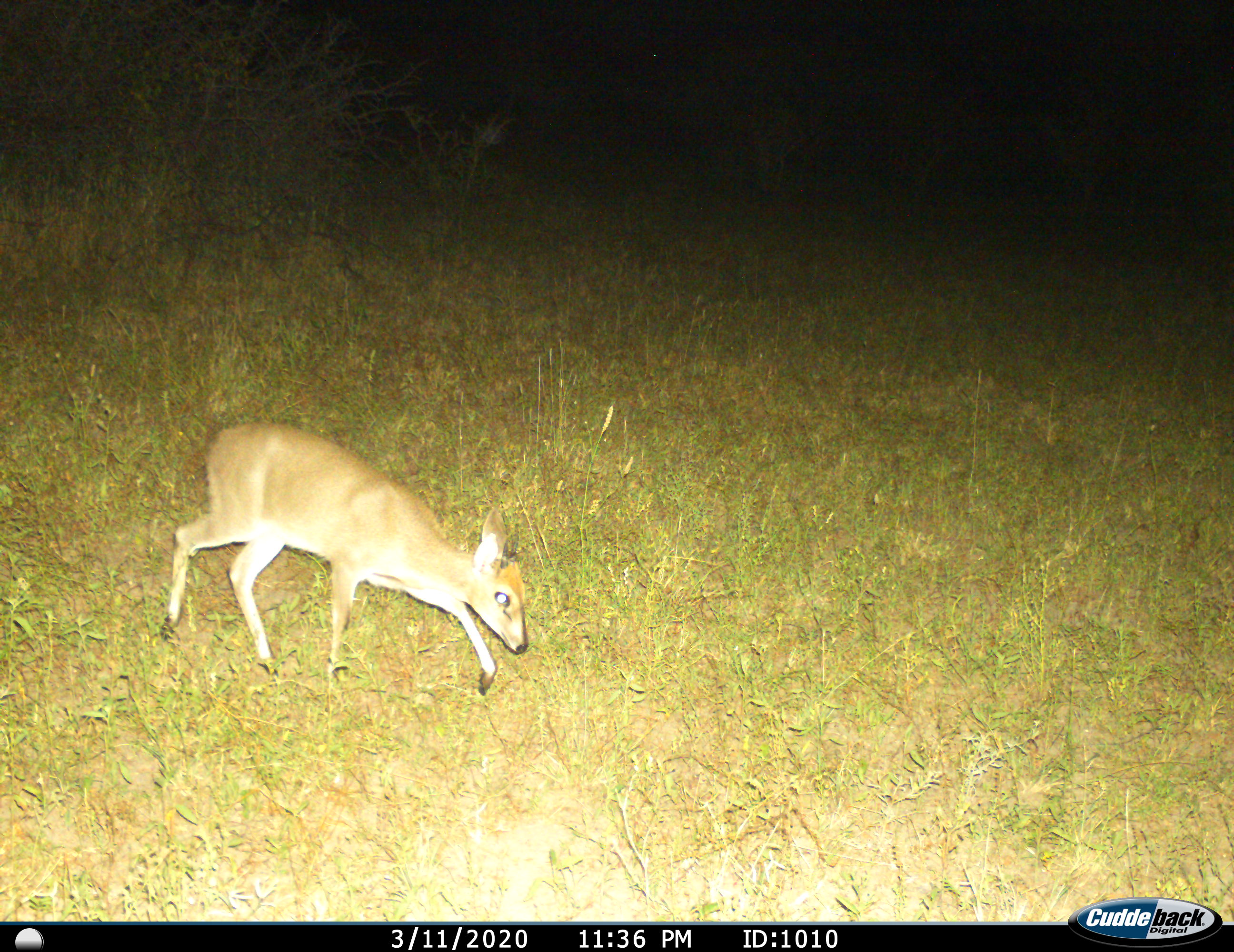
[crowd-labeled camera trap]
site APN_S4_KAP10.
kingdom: Animalia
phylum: Chordata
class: Mammalia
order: Artiodactyla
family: Bovidae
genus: Sylvicapra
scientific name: Sylvicapra grimmia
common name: common duiker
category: duikercommongrey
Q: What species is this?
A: Duikercommongrey (common duiker) (Sylvicapra grimmia).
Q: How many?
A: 1.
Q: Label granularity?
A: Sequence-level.